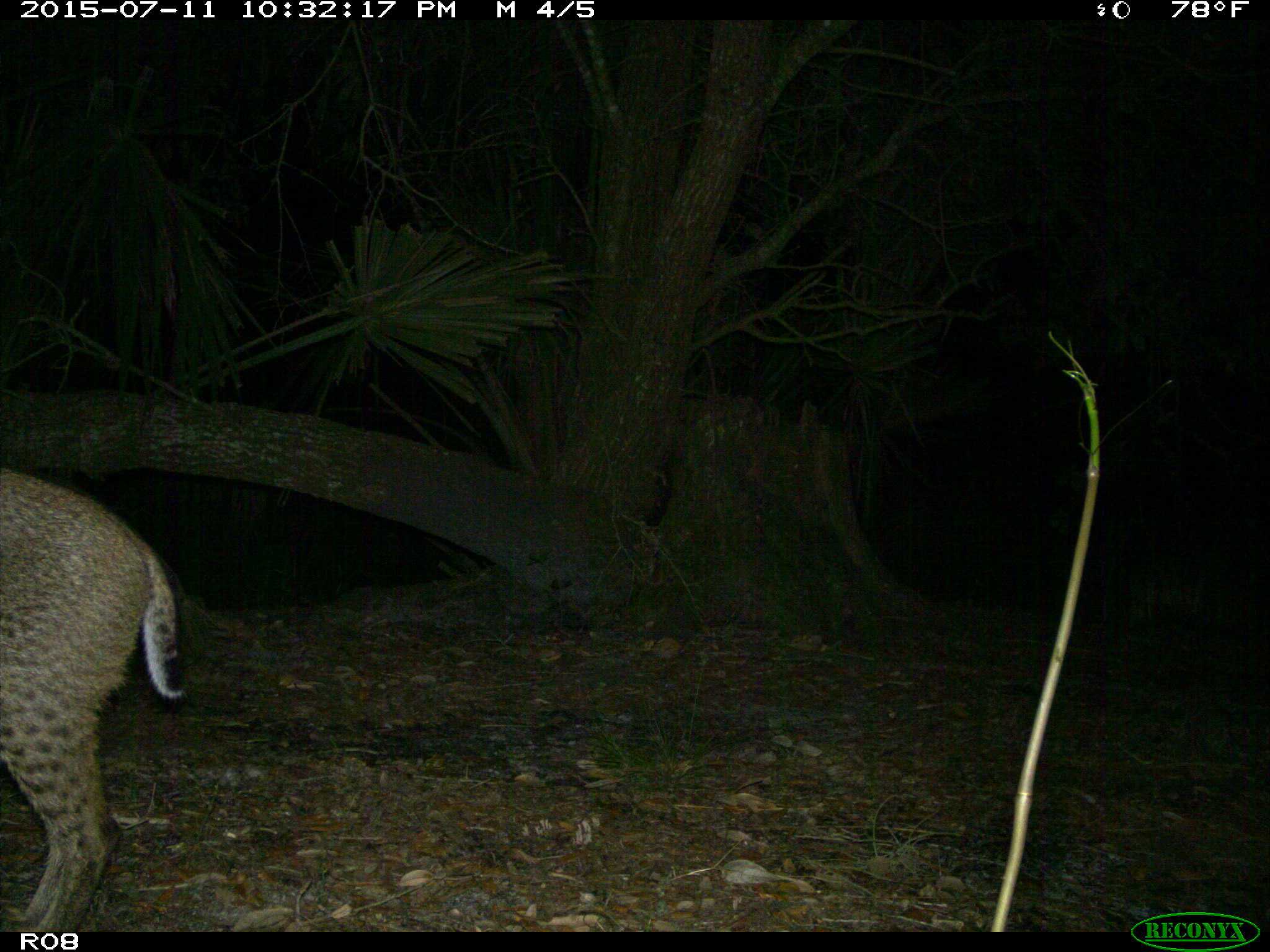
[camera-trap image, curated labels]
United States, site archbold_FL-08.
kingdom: Animalia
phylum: Chordata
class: Mammalia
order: Carnivora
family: Felidae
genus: Lynx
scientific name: Lynx rufus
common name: bobcat